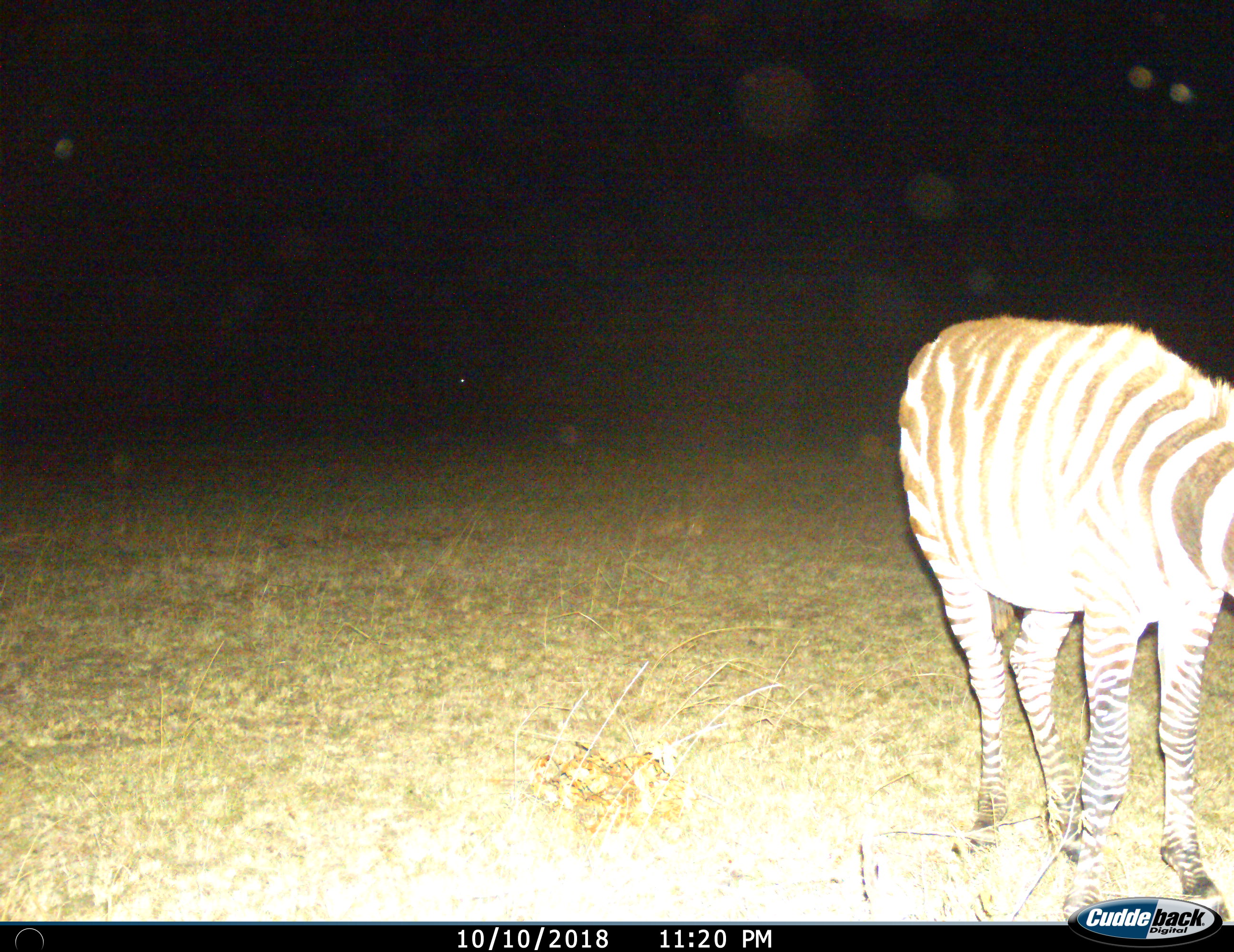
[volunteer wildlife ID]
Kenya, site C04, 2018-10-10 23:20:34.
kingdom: Animalia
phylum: Chordata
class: Mammalia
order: Perissodactyla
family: Equidae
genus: Equus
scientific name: Equus quagga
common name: plains zebra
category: zebra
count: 1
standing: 90%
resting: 0%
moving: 0%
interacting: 0%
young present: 0%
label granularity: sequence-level